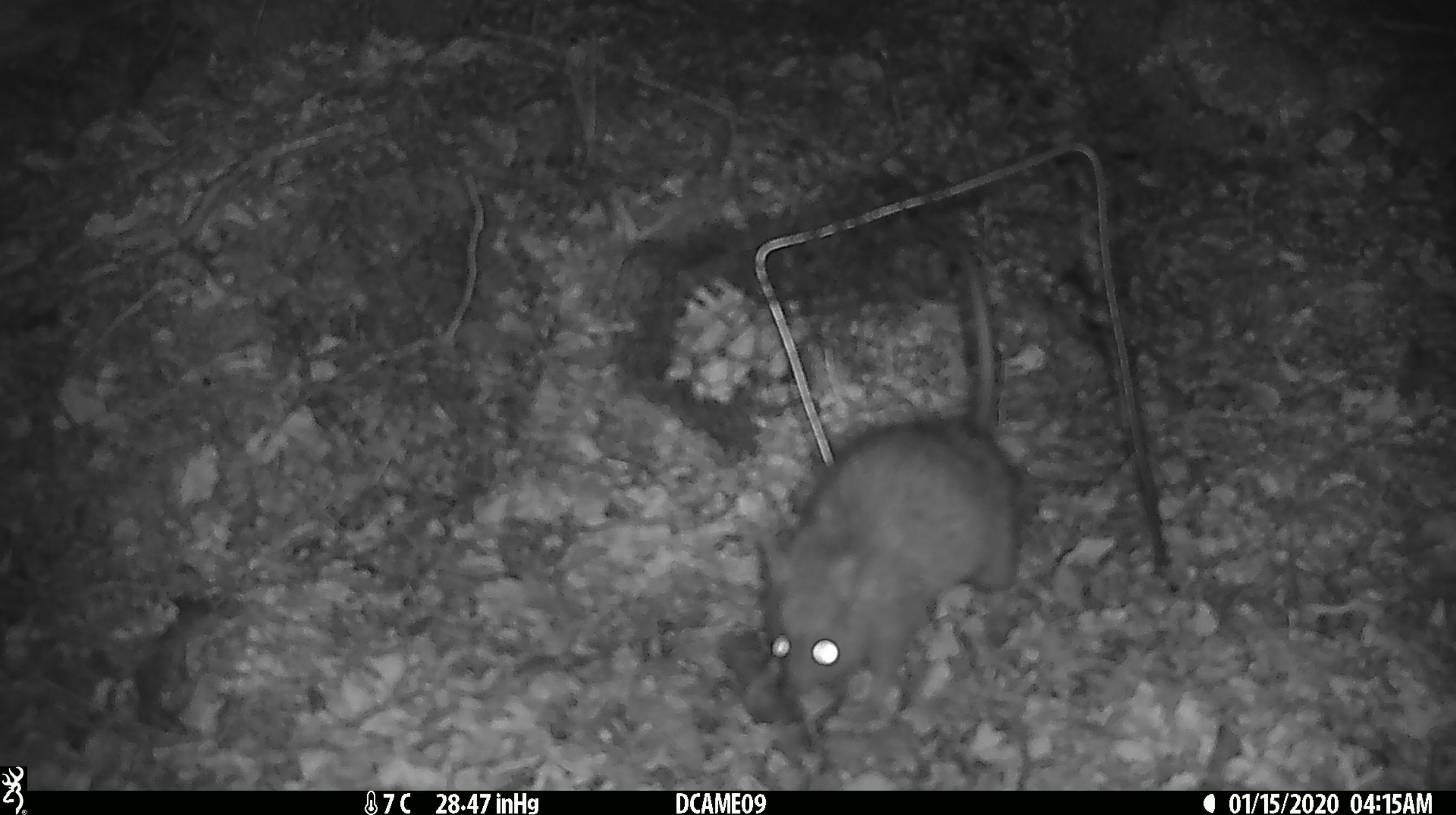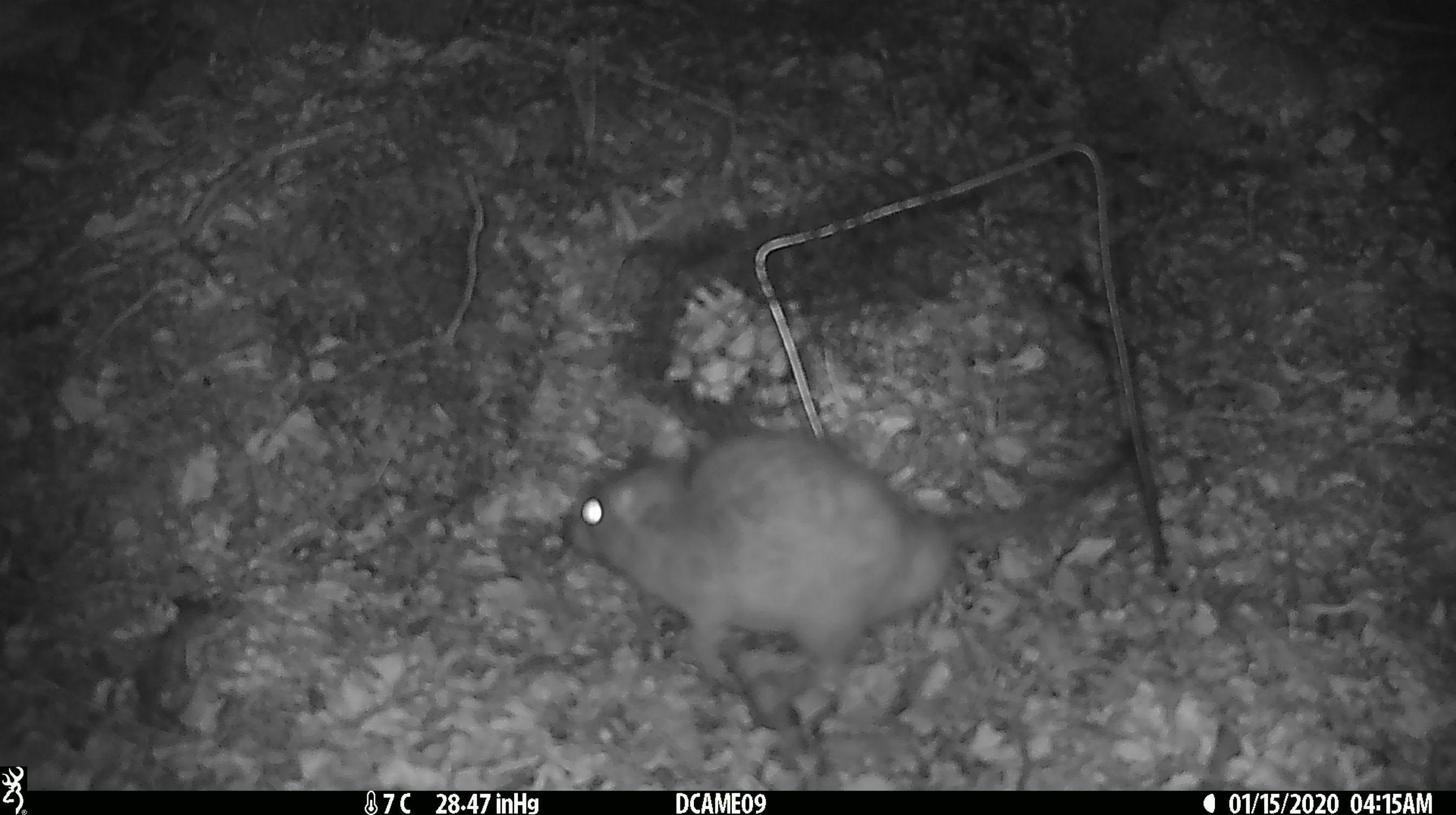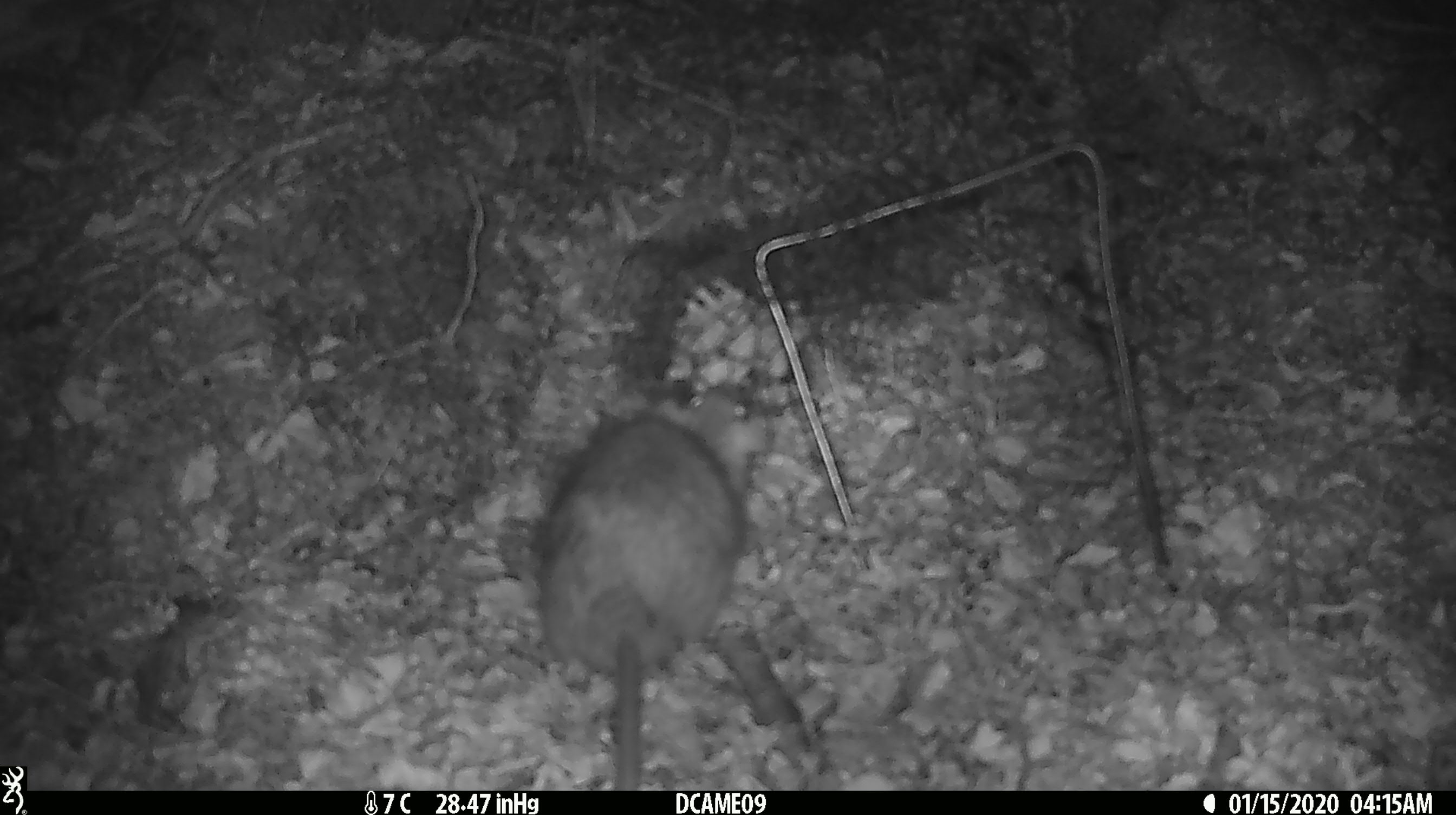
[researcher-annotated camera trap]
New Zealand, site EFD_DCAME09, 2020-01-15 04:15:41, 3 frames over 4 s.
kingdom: Animalia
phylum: Chordata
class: Mammalia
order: Rodentia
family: Muridae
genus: Rattus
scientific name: Rattus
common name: rat